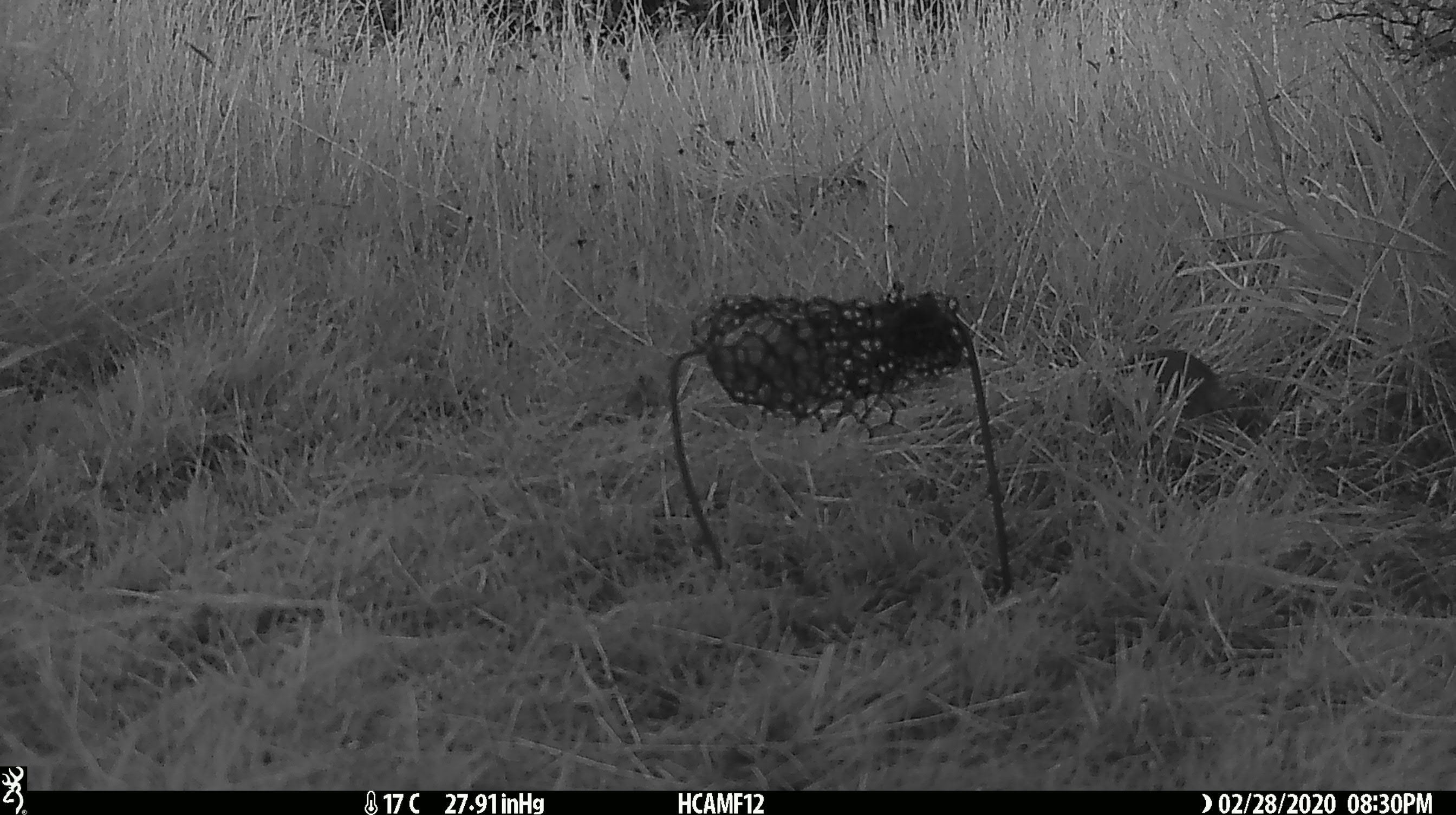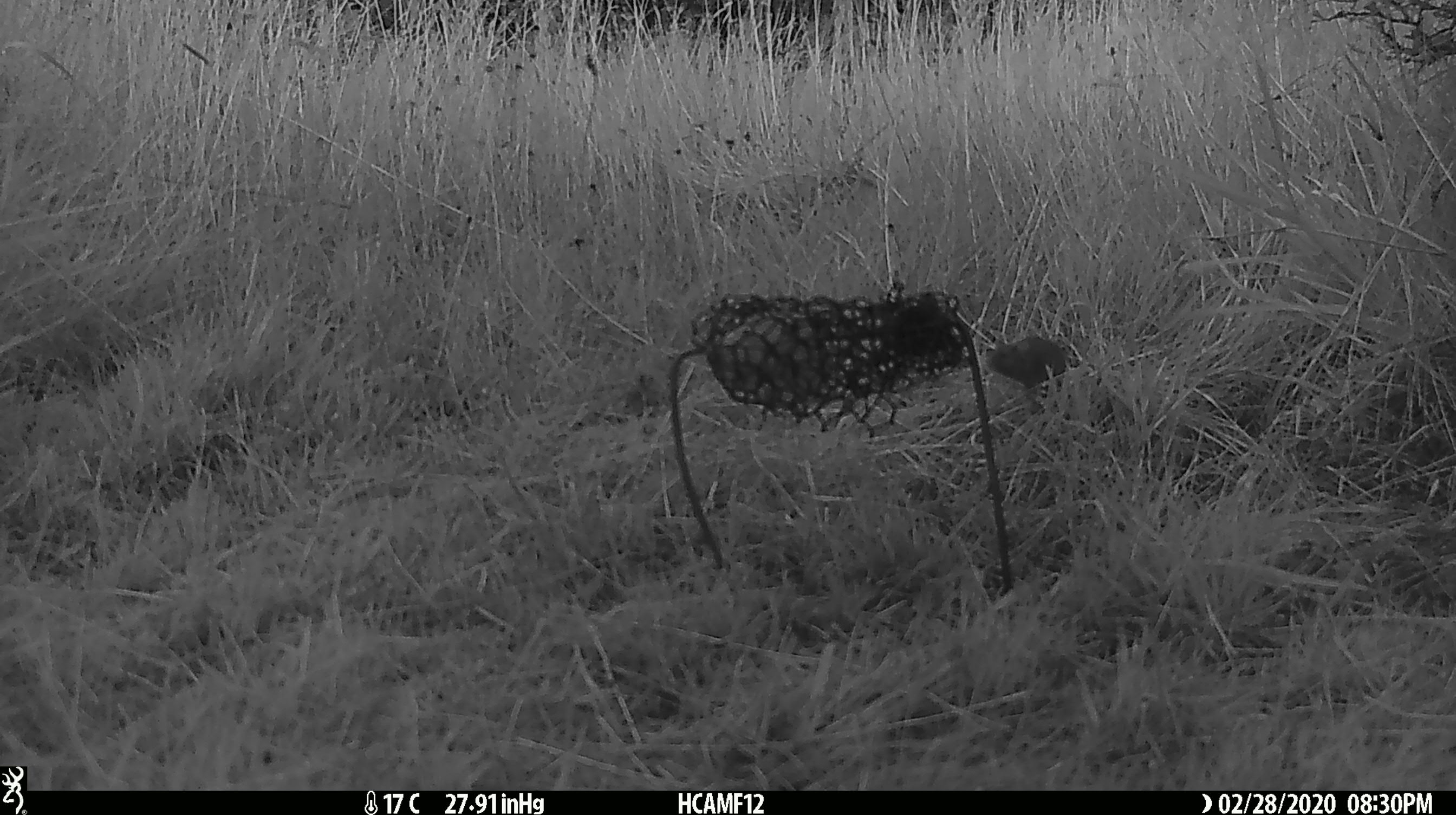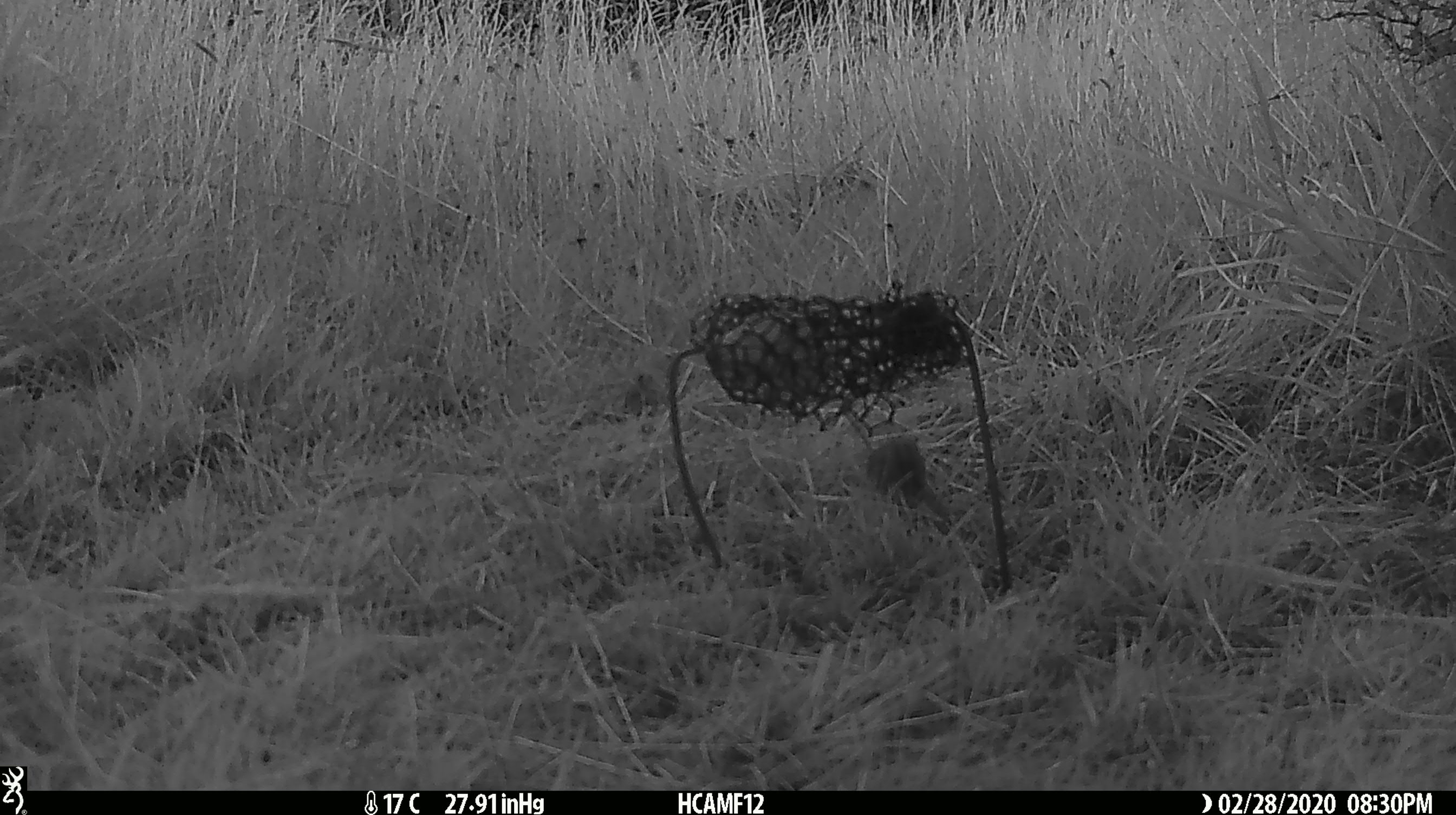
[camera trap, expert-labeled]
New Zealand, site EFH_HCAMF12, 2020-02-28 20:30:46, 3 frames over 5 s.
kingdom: Animalia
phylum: Chordata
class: Mammalia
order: Rodentia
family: Muridae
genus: Mus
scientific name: Mus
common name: mouse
Mouse (Mus).